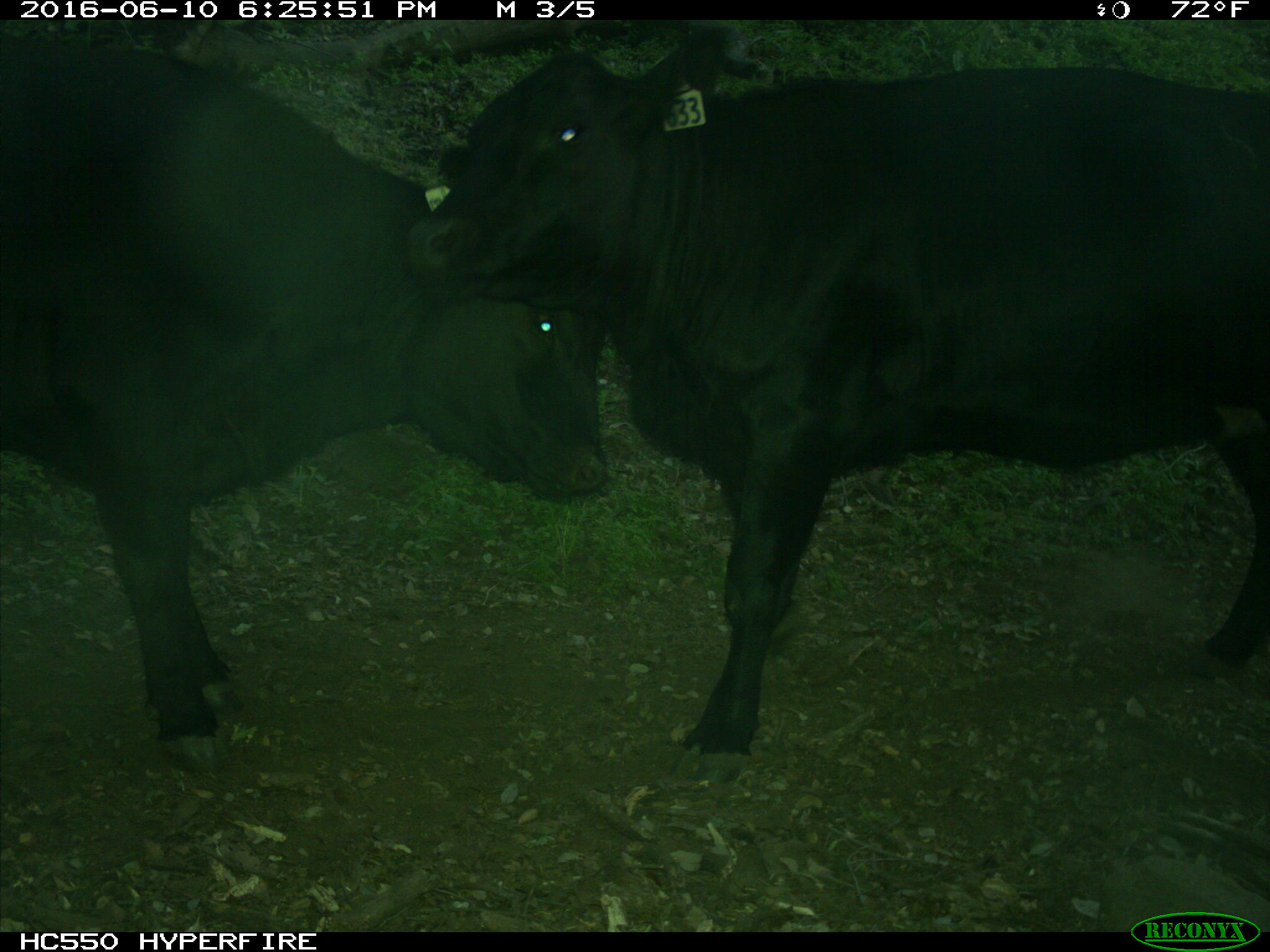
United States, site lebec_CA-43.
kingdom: Animalia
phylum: Chordata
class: Mammalia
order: Artiodactyla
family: Bovidae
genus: Bos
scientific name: Bos taurus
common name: domestic cow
Bos taurus (domestic cow).